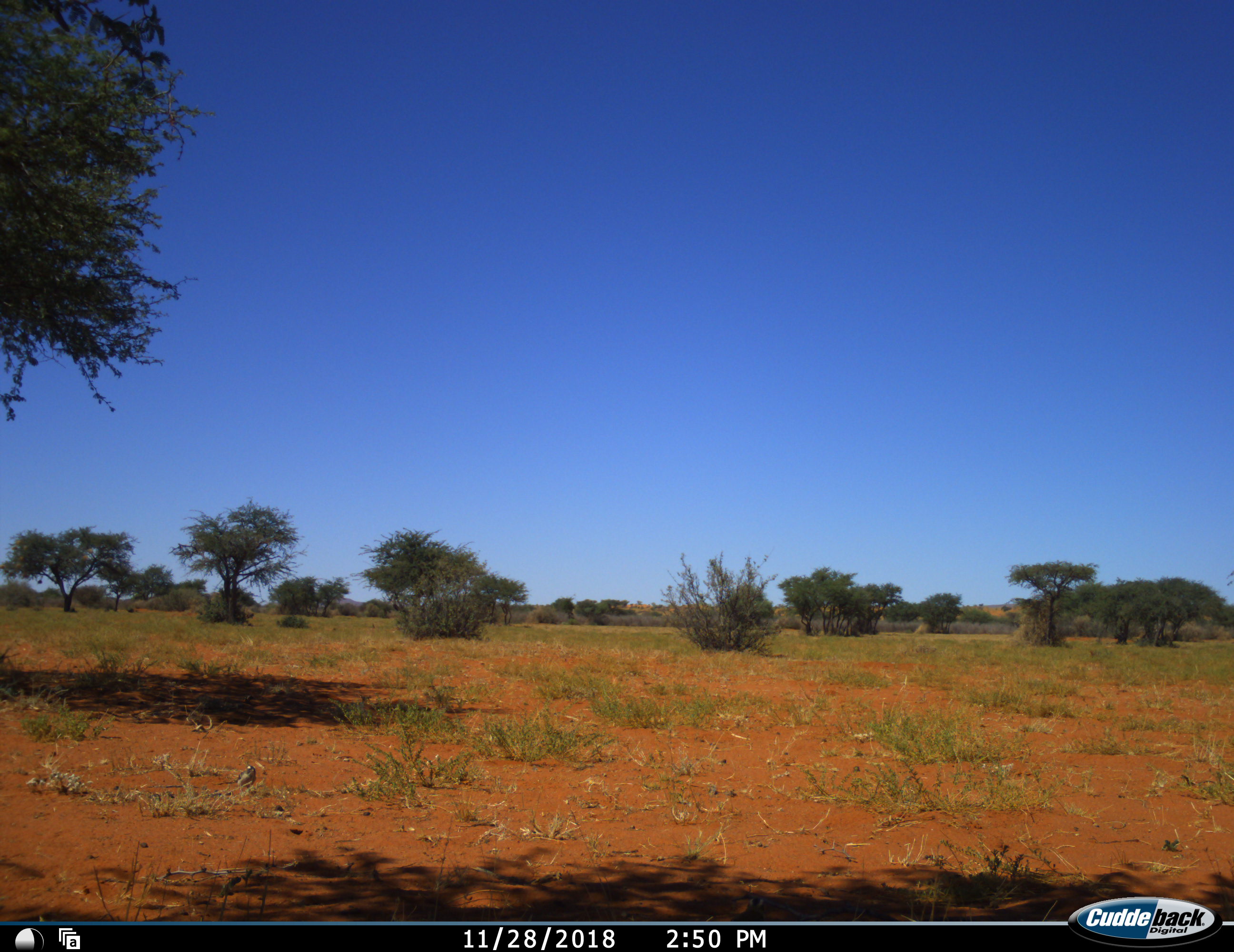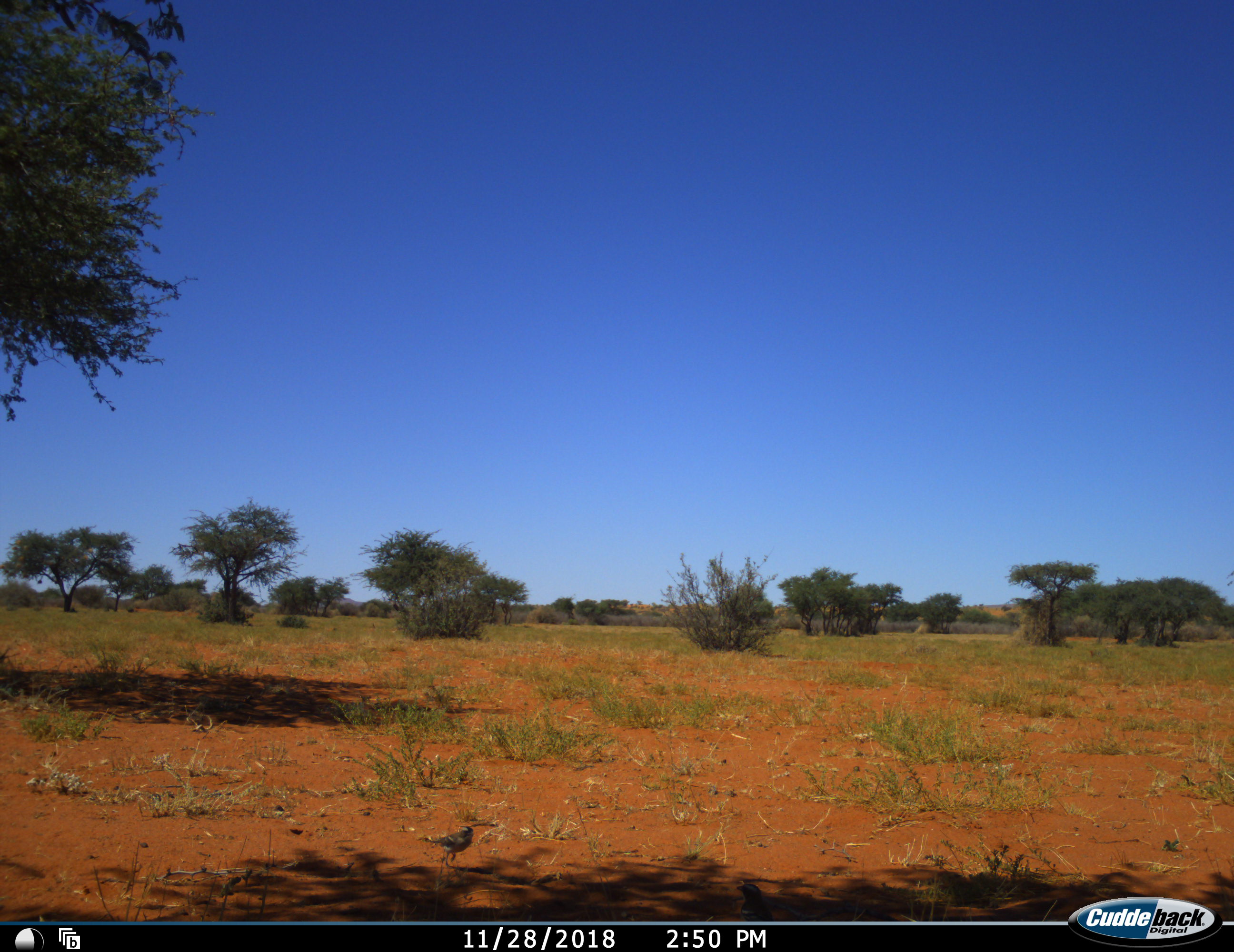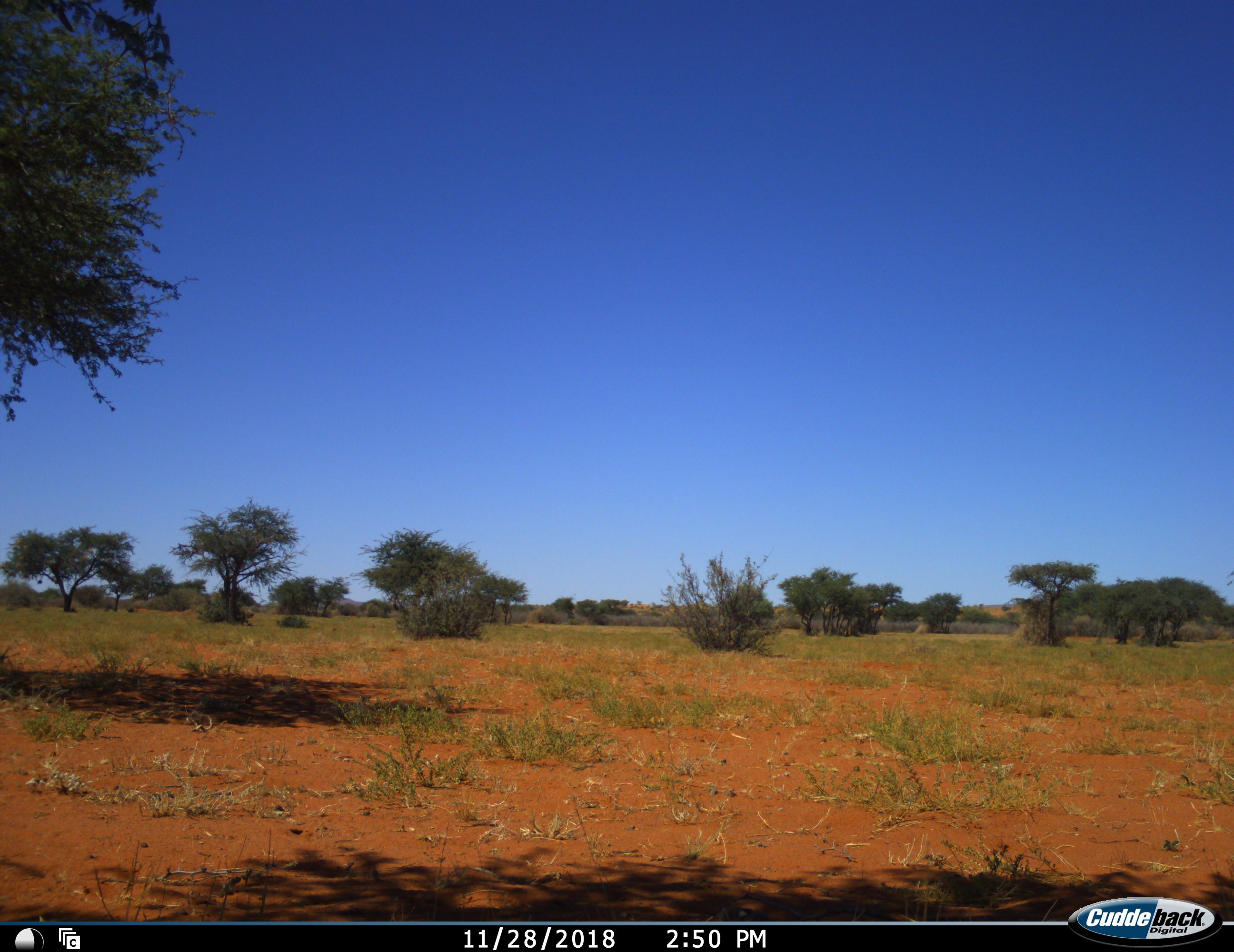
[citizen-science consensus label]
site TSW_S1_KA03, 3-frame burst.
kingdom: Animalia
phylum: Chordata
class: Aves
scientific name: Aves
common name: bird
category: birdother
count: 1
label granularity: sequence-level